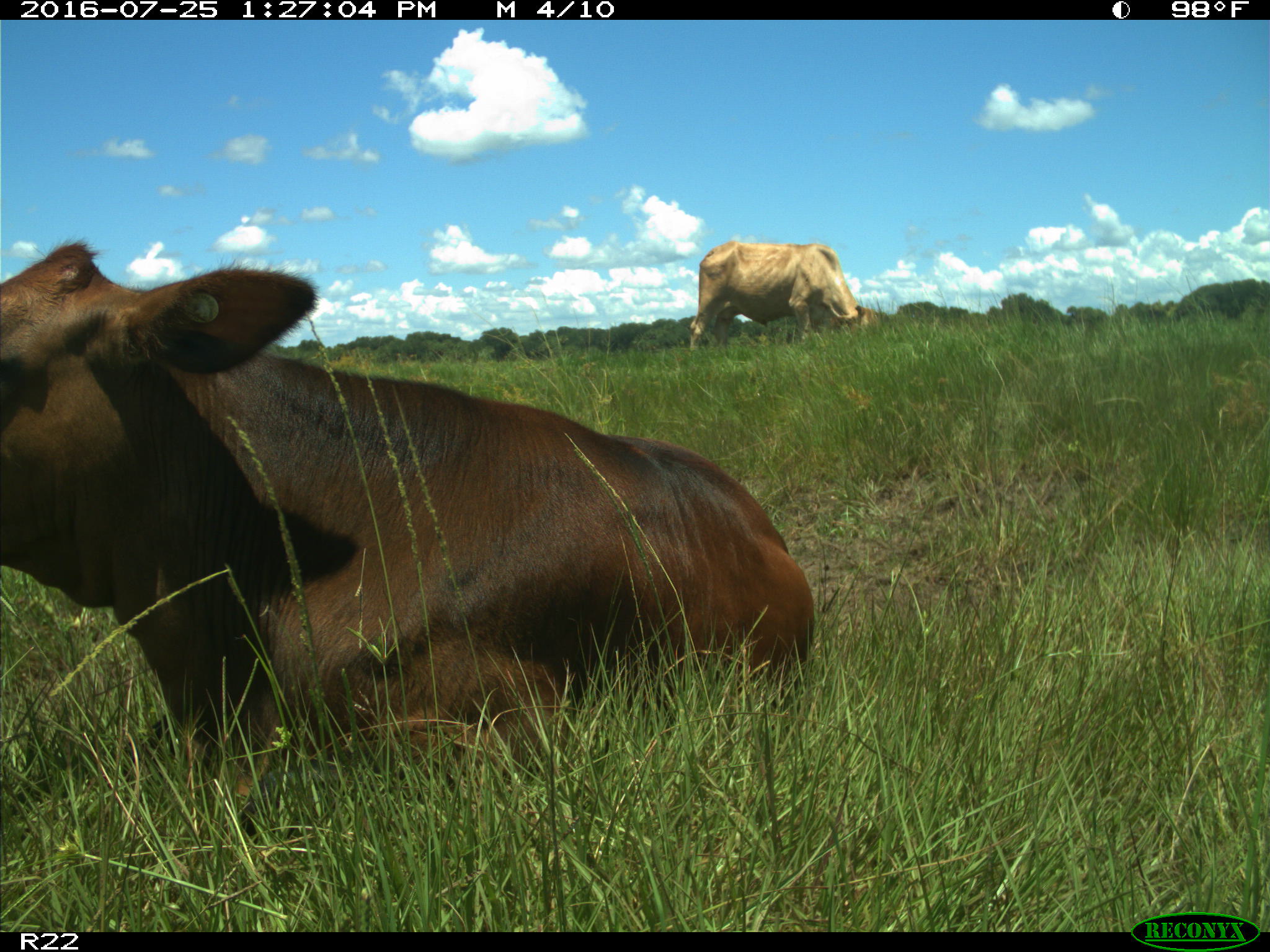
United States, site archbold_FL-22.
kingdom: Animalia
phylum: Chordata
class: Mammalia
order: Artiodactyla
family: Bovidae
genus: Bos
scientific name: Bos taurus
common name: domestic cow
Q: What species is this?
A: Bos taurus (domestic cow).